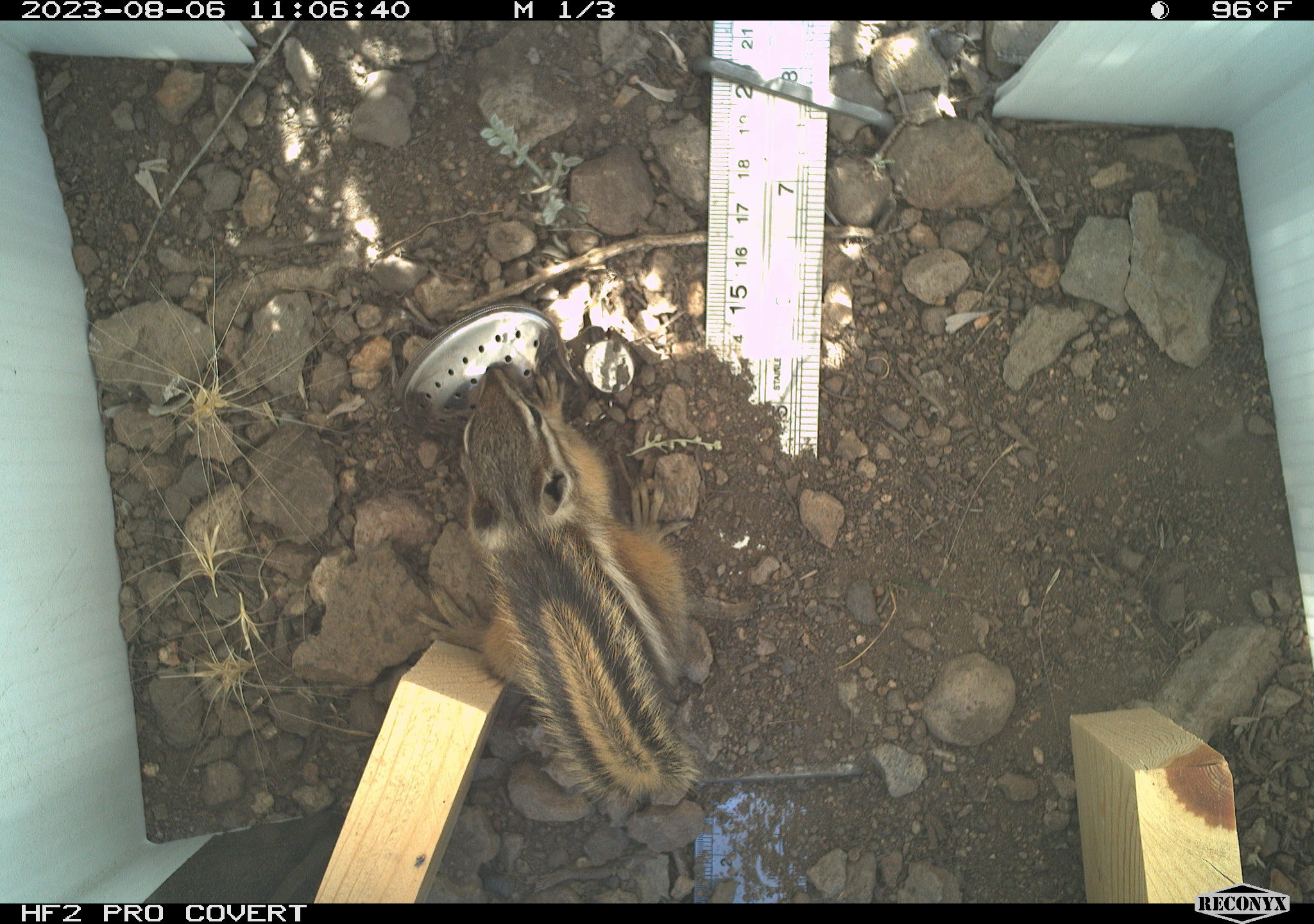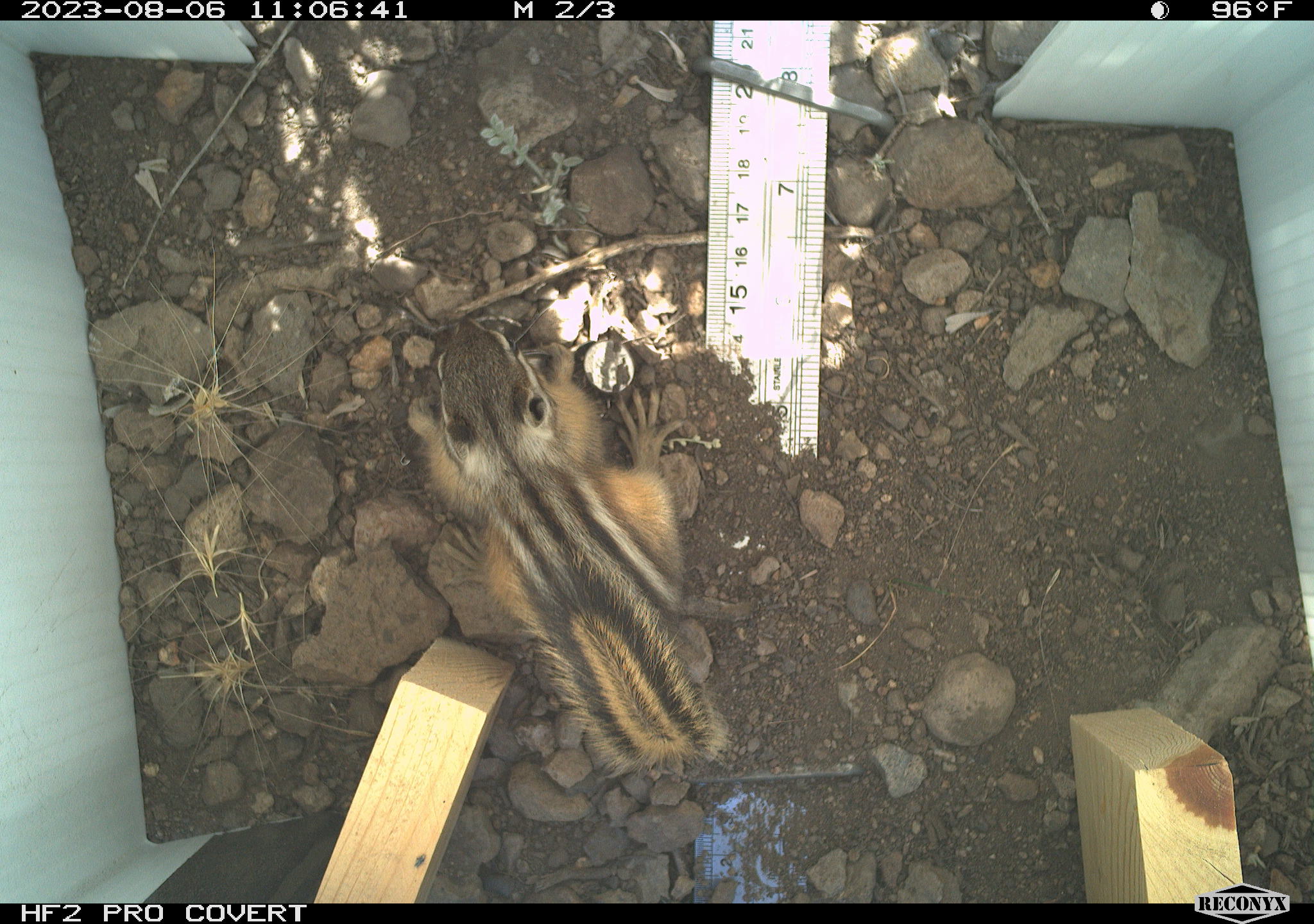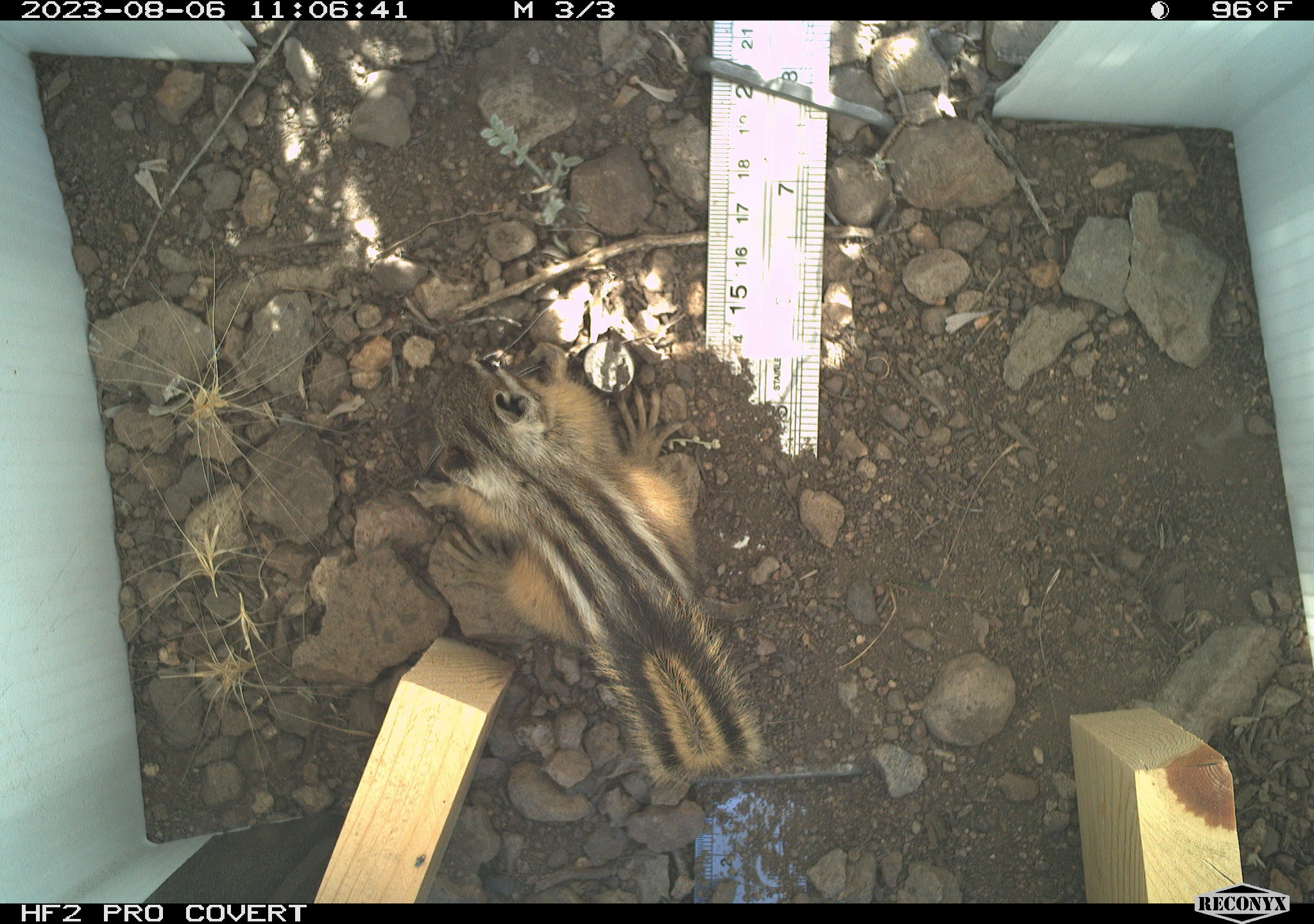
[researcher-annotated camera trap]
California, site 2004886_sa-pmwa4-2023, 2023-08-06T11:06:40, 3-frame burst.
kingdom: Animalia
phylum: Chordata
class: Mammalia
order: Rodentia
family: Sciuridae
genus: Neotamias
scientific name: Neotamias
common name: western chipmunks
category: neotamias species